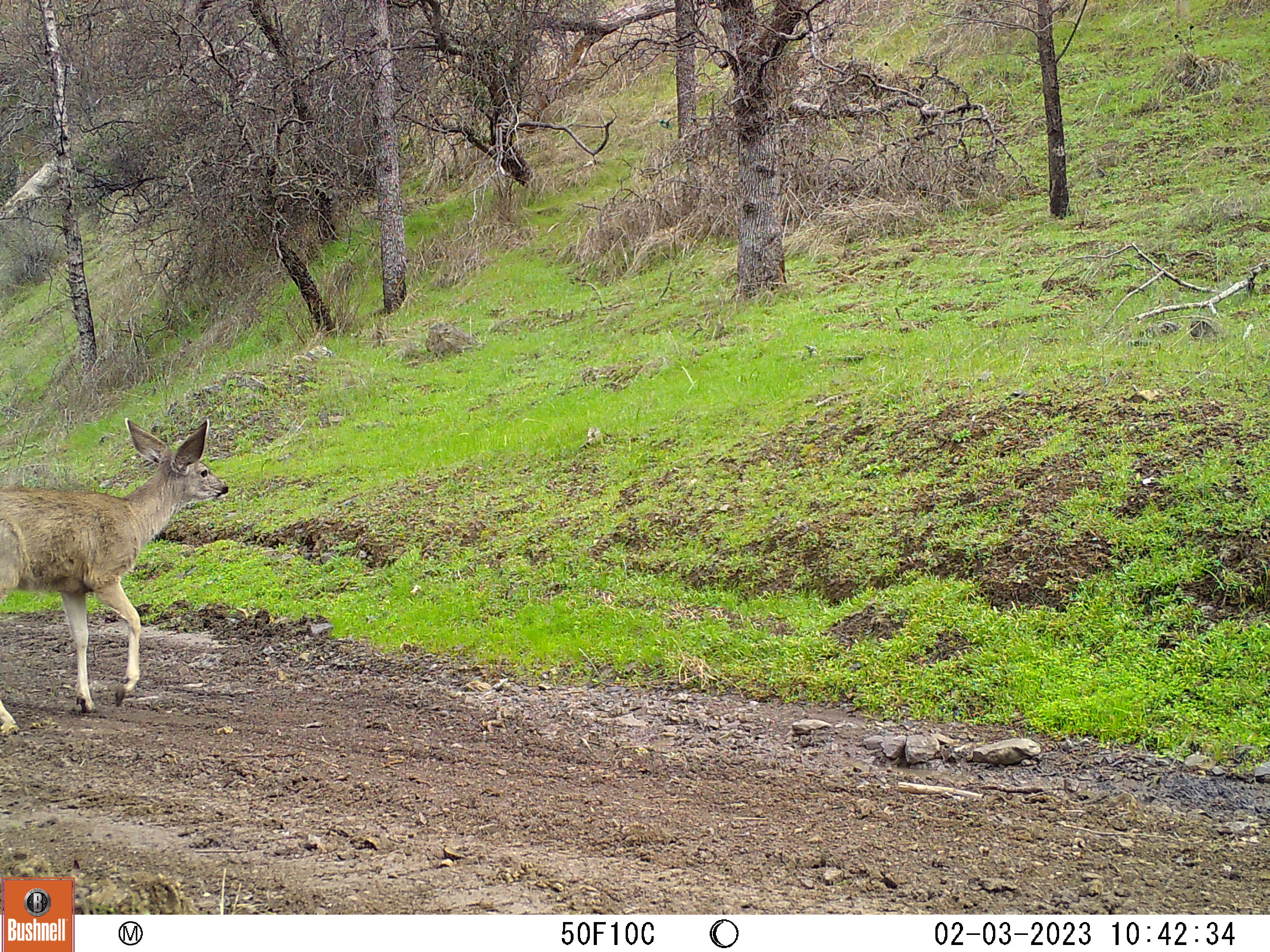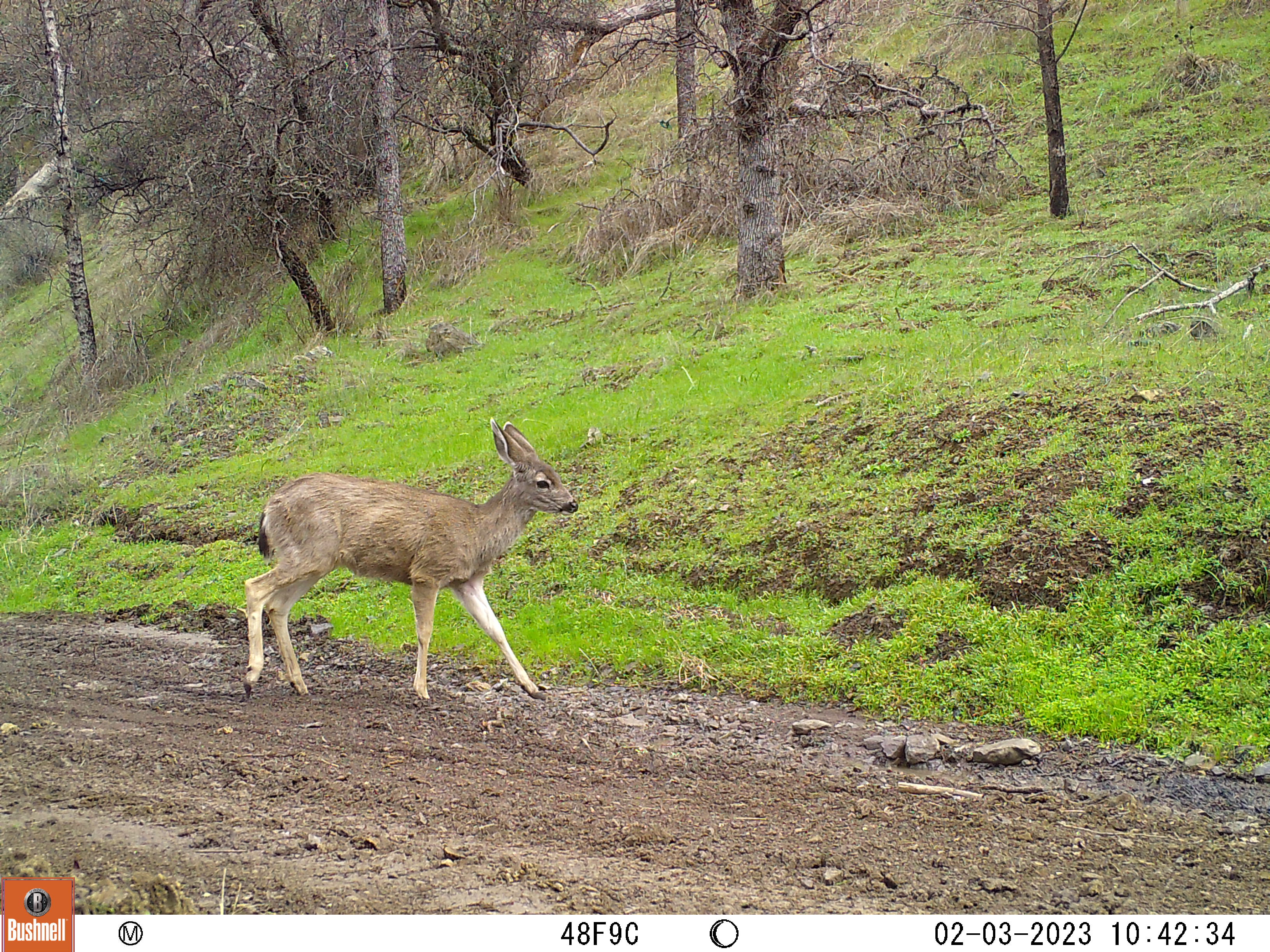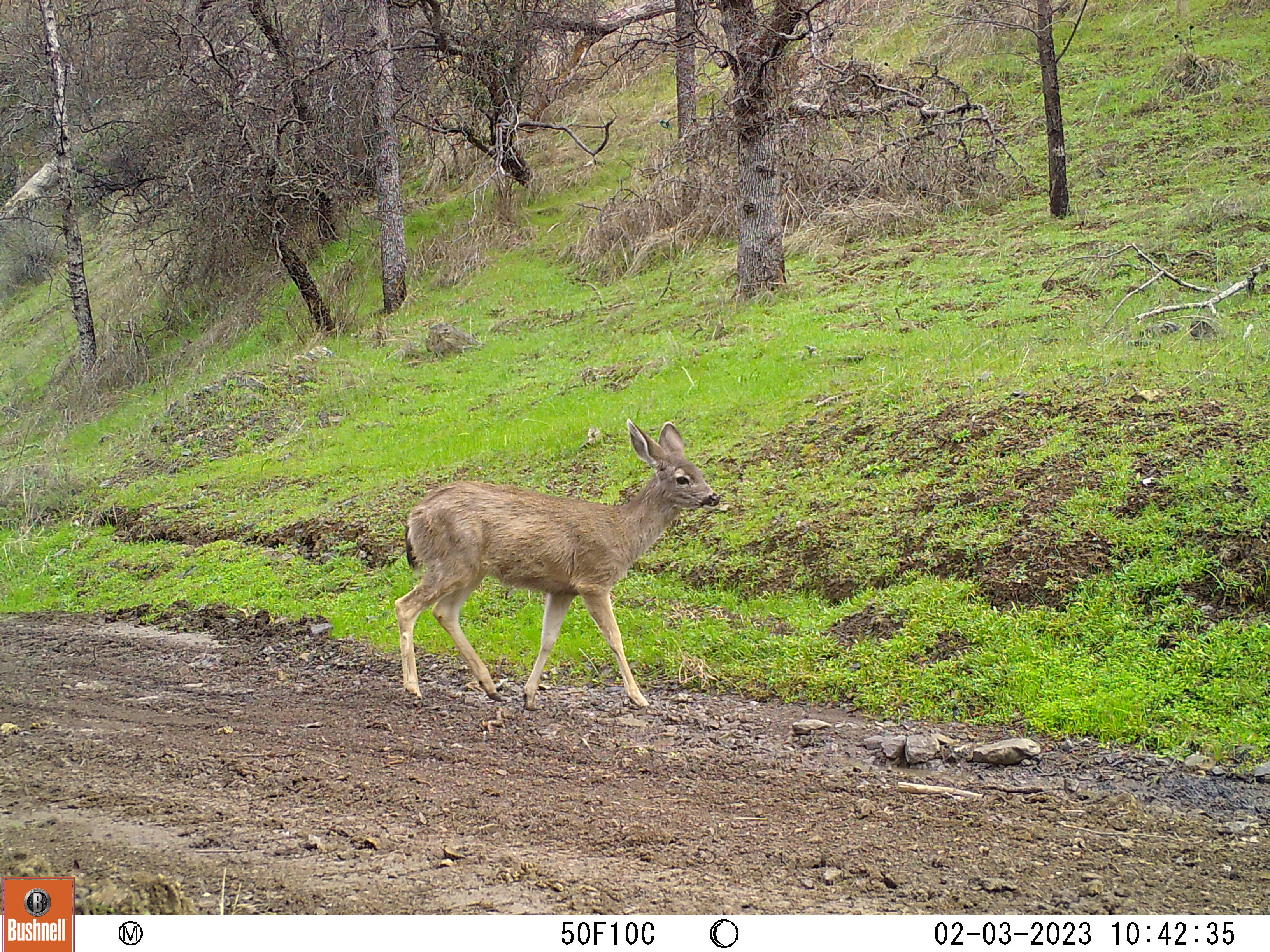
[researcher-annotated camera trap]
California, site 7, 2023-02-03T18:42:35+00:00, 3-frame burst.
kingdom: Animalia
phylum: Chordata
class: Mammalia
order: Artiodactyla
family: Cervidae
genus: Odocoileus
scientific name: Odocoileus hemionus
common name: mule deer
Mule deer (Odocoileus hemionus).